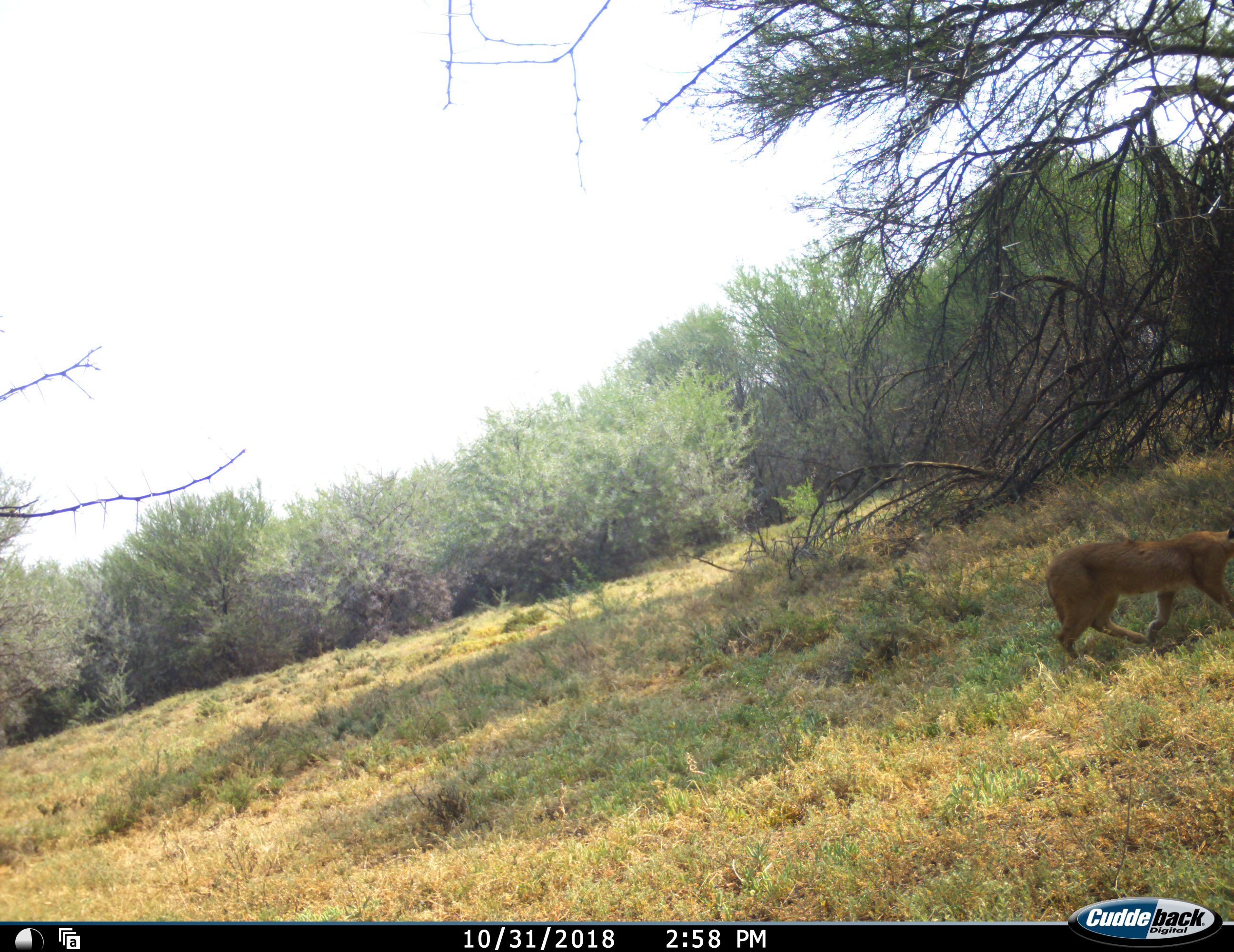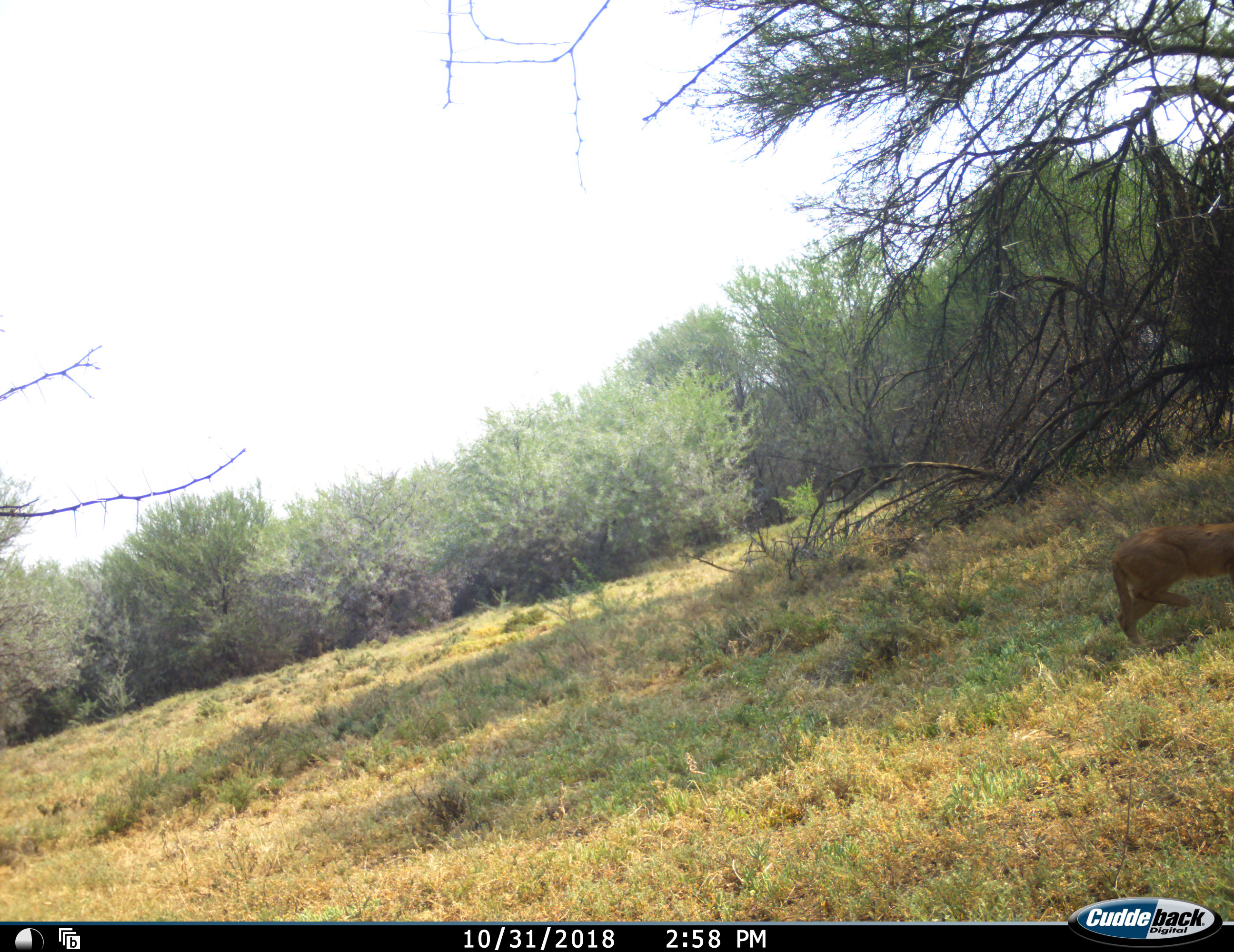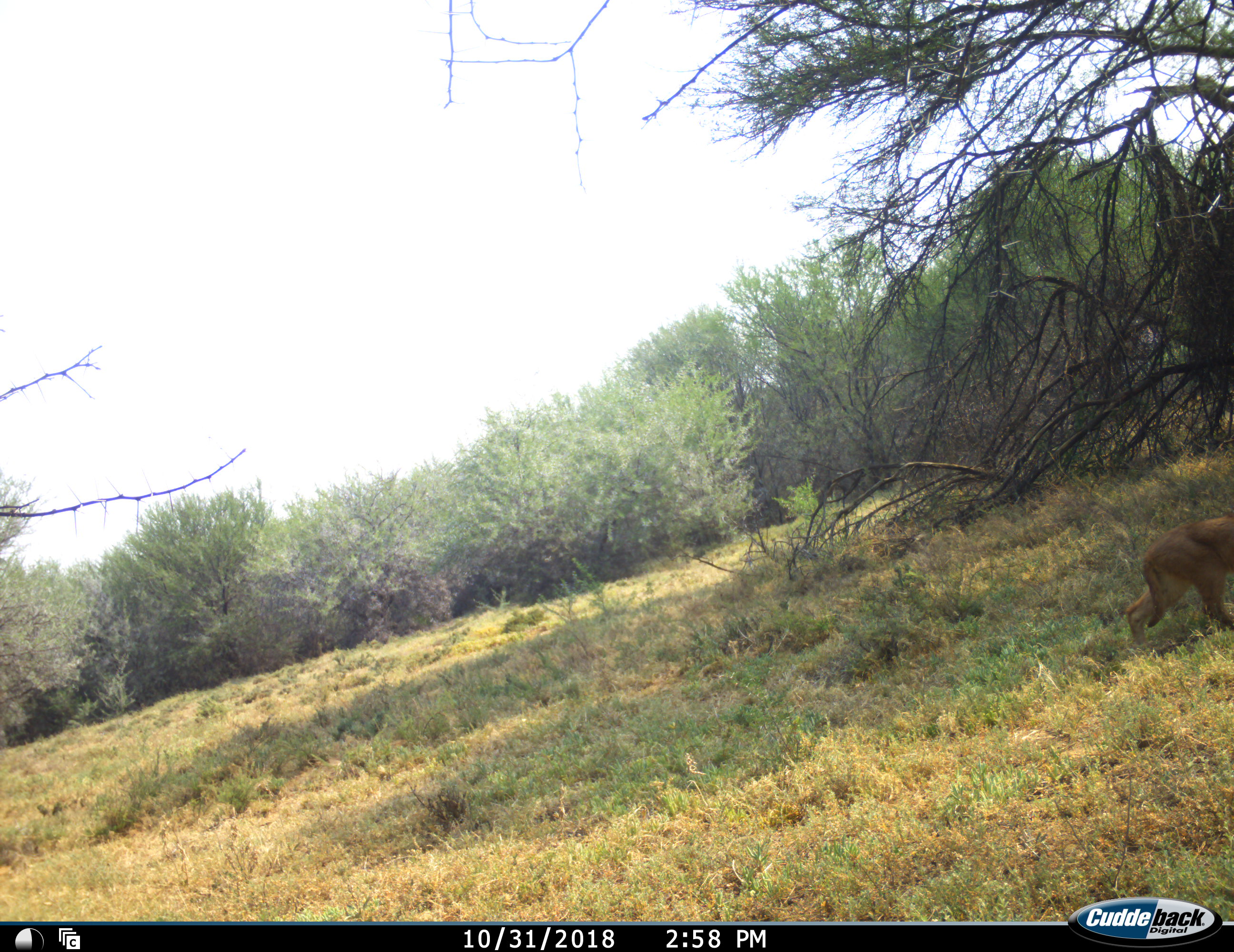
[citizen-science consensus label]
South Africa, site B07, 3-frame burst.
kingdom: Animalia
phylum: Chordata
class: Mammalia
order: Carnivora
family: Felidae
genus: Caracal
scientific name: Caracal caracal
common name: caracal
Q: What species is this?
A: Caracal (Caracal caracal).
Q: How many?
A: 1.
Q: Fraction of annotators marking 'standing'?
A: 0%.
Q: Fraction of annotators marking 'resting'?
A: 0%.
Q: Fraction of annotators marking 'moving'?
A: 100%.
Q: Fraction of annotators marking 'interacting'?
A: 0%.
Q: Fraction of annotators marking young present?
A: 11%.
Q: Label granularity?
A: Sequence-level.